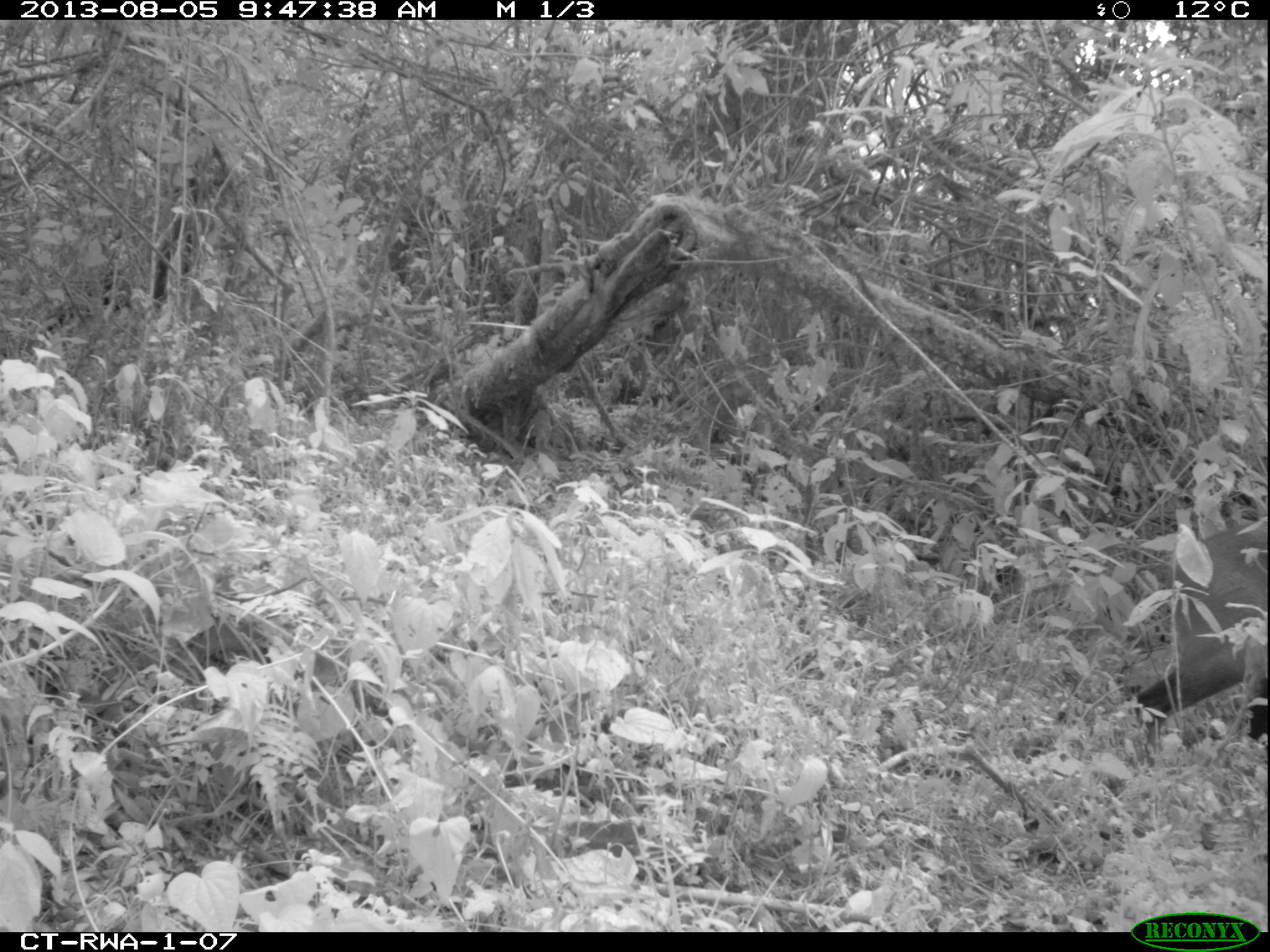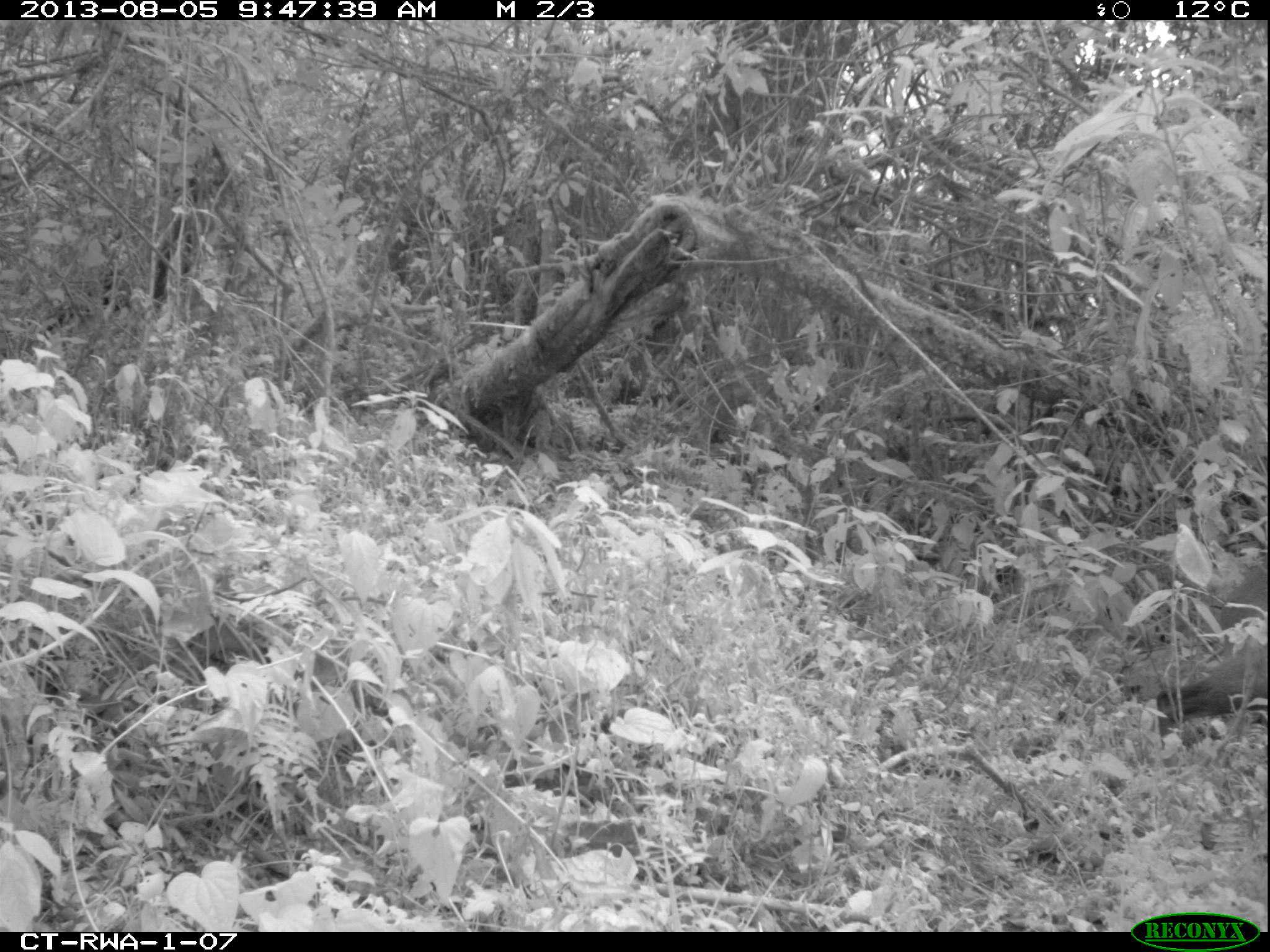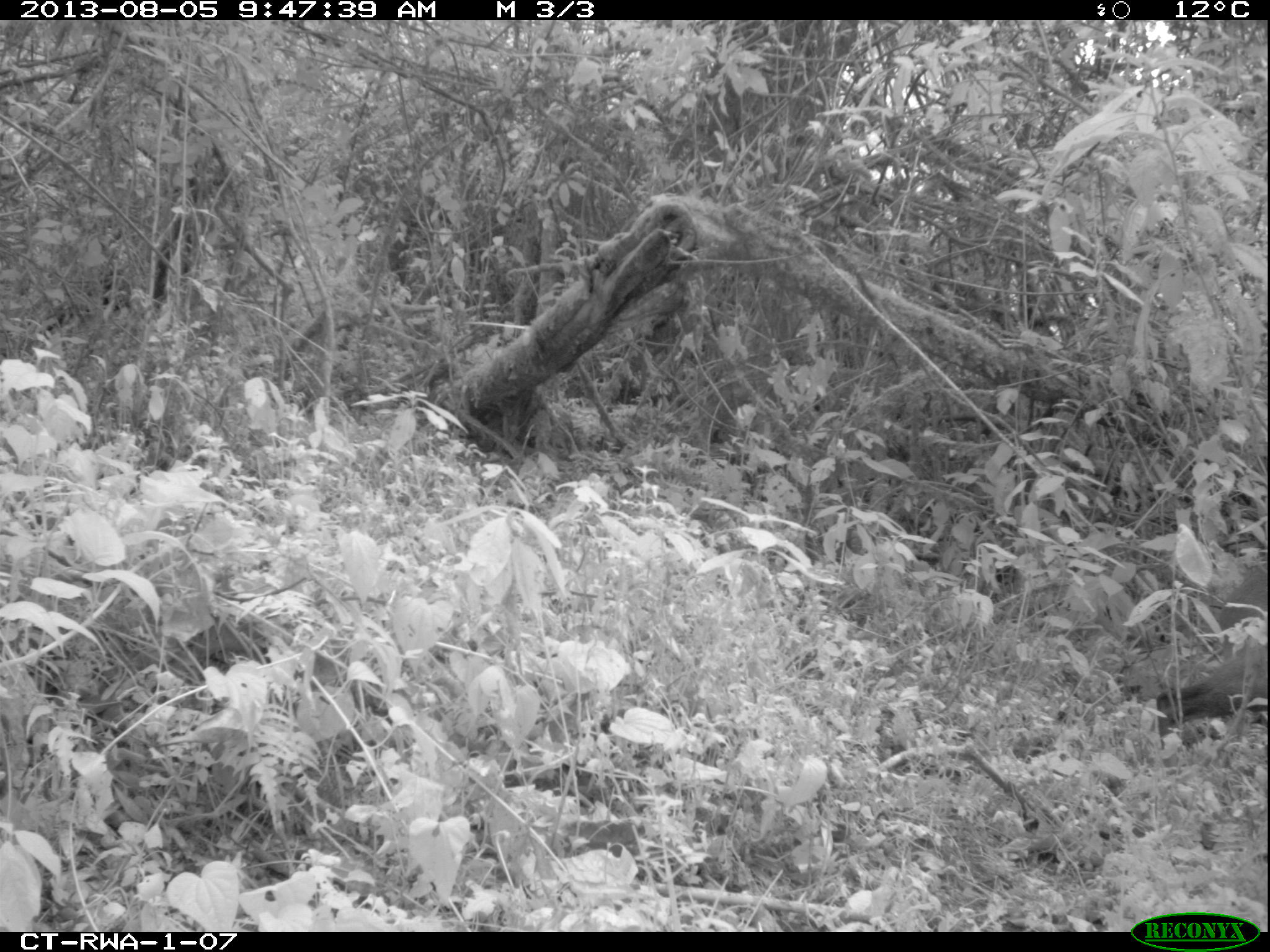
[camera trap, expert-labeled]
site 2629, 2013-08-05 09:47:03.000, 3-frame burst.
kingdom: Animalia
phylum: Chordata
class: Mammalia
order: Artiodactyla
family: Bovidae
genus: Cephalophus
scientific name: Cephalophus nigrifrons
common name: black-fronted duiker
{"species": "Cephalophus nigrifrons (black-fronted duiker)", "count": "1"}